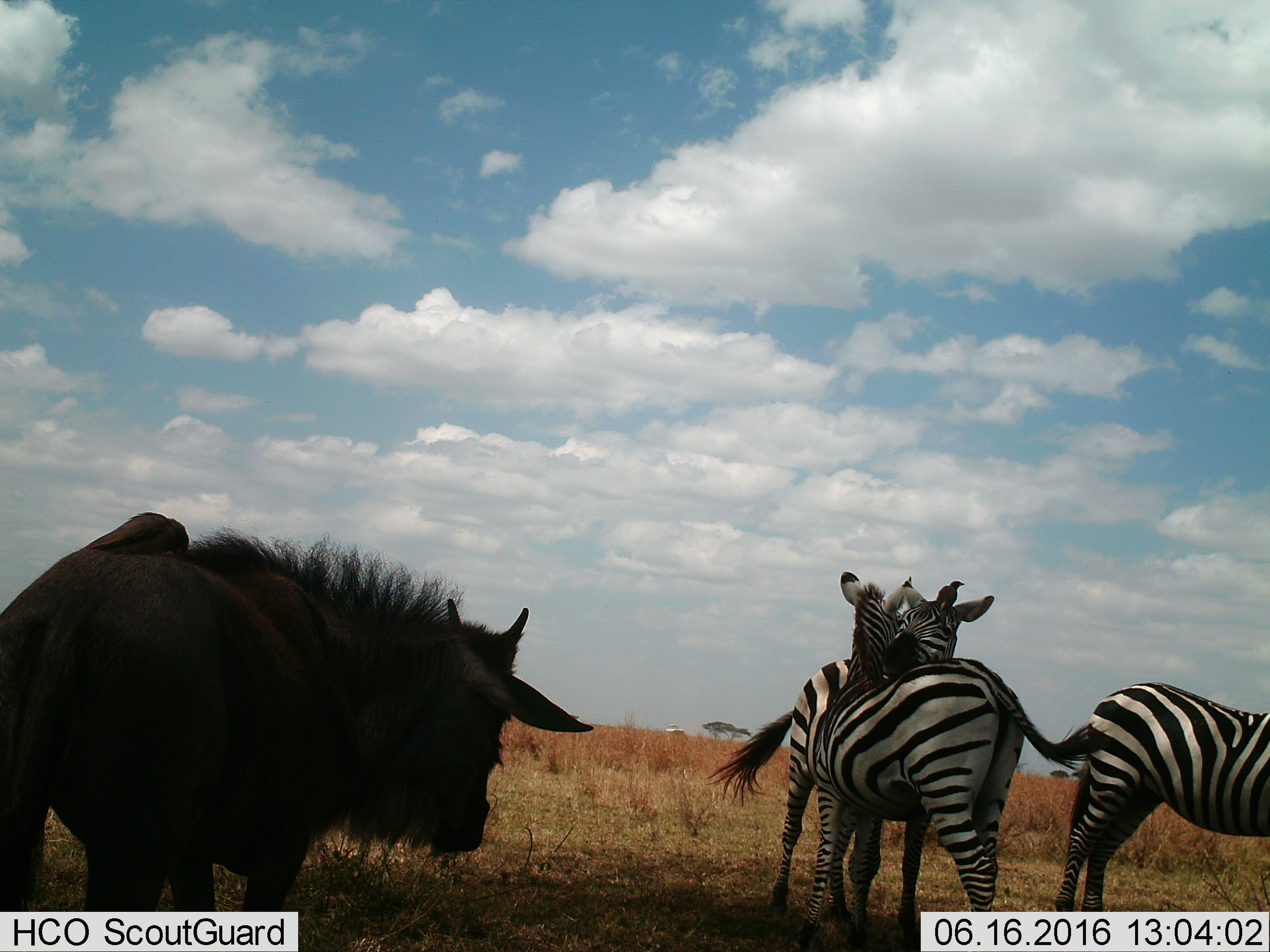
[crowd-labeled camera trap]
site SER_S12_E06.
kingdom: Animalia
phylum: Chordata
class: Mammalia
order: Artiodactyla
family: Bovidae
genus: Connochaetes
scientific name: Connochaetes taurinus taurinus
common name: blue wildebeest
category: wildebeestblue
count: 1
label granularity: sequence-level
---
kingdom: Animalia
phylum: Chordata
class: Mammalia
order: Perissodactyla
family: Equidae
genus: Equus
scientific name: Equus quagga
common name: plains zebra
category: zebraplains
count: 3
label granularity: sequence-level